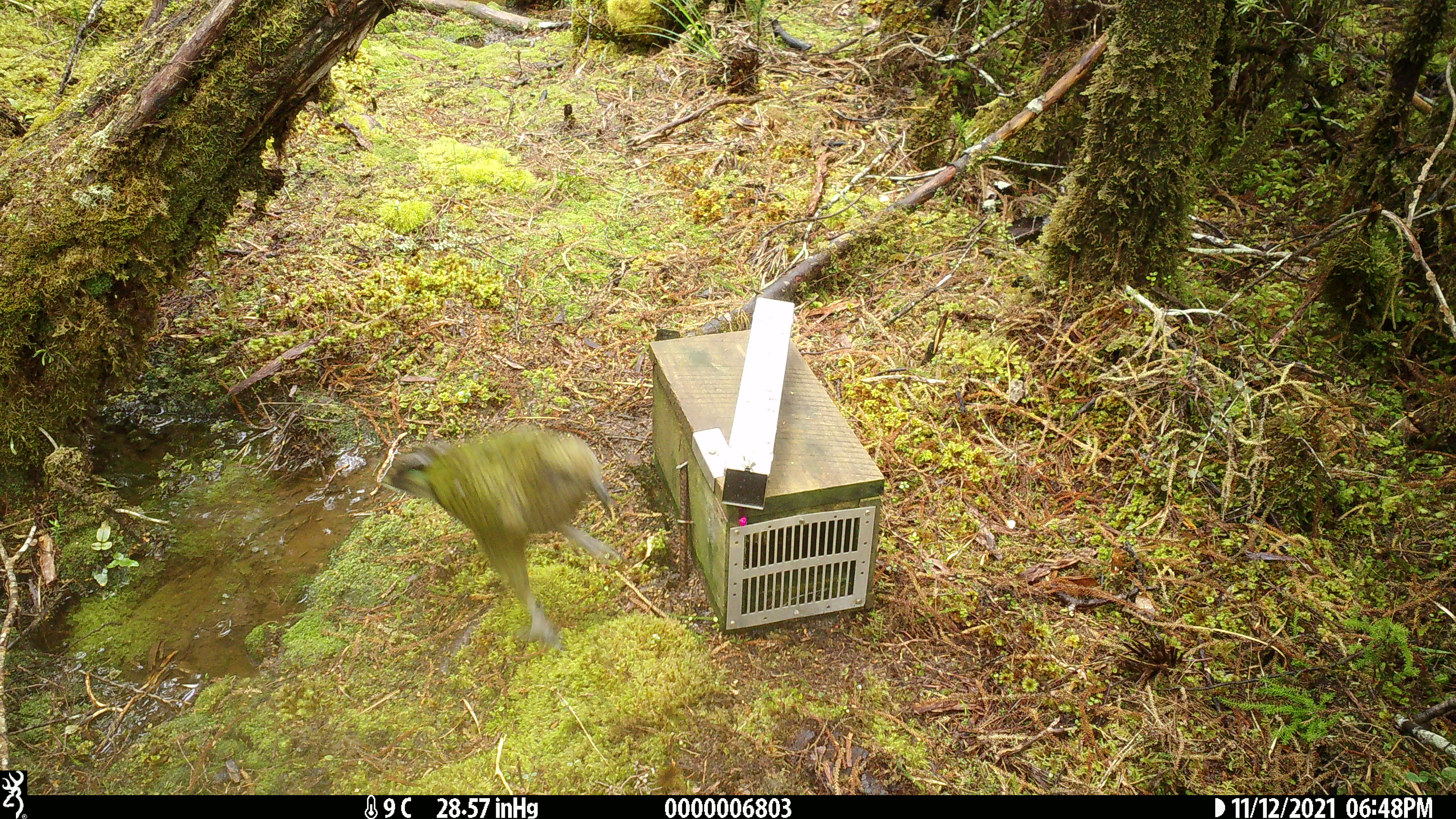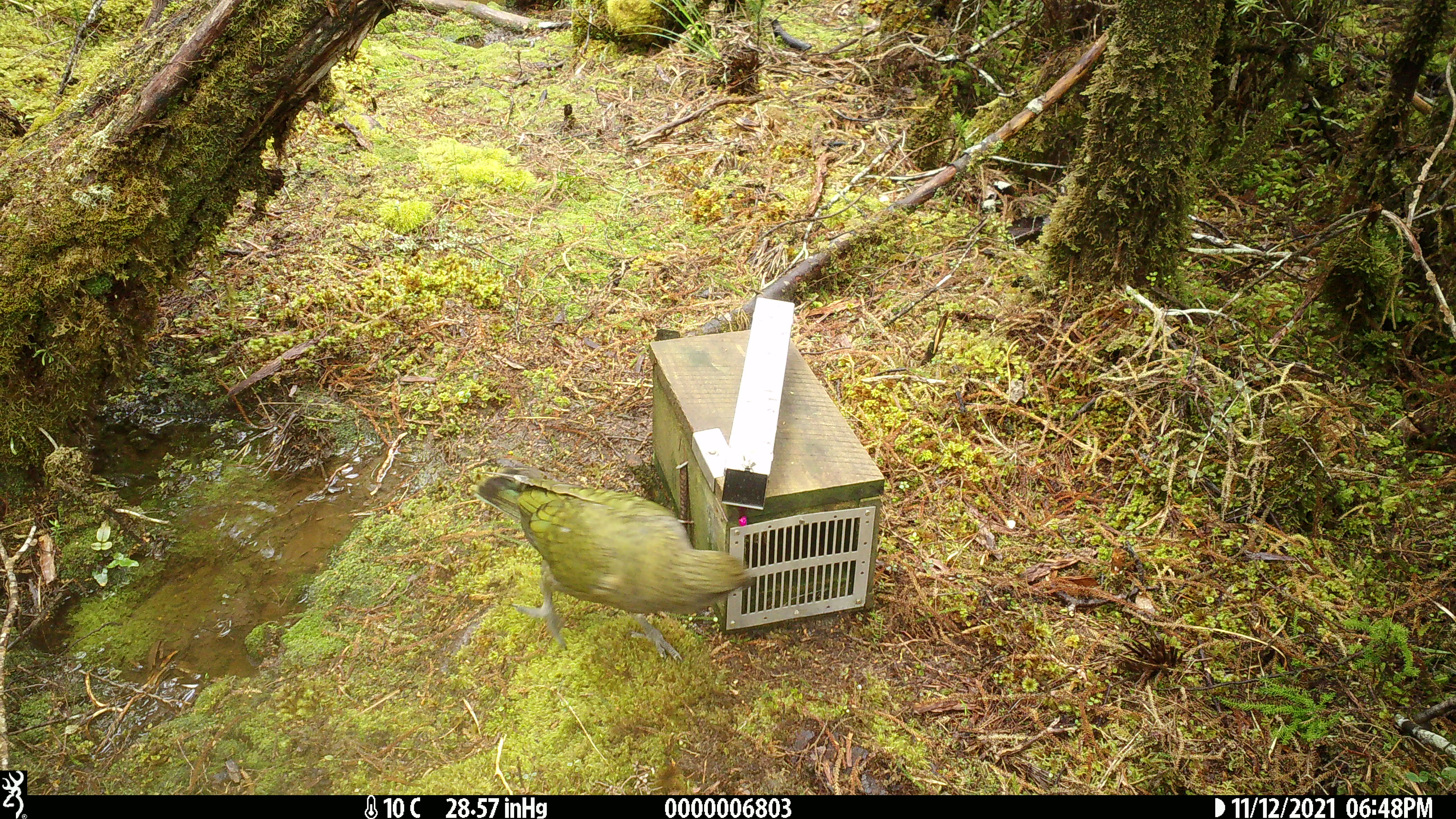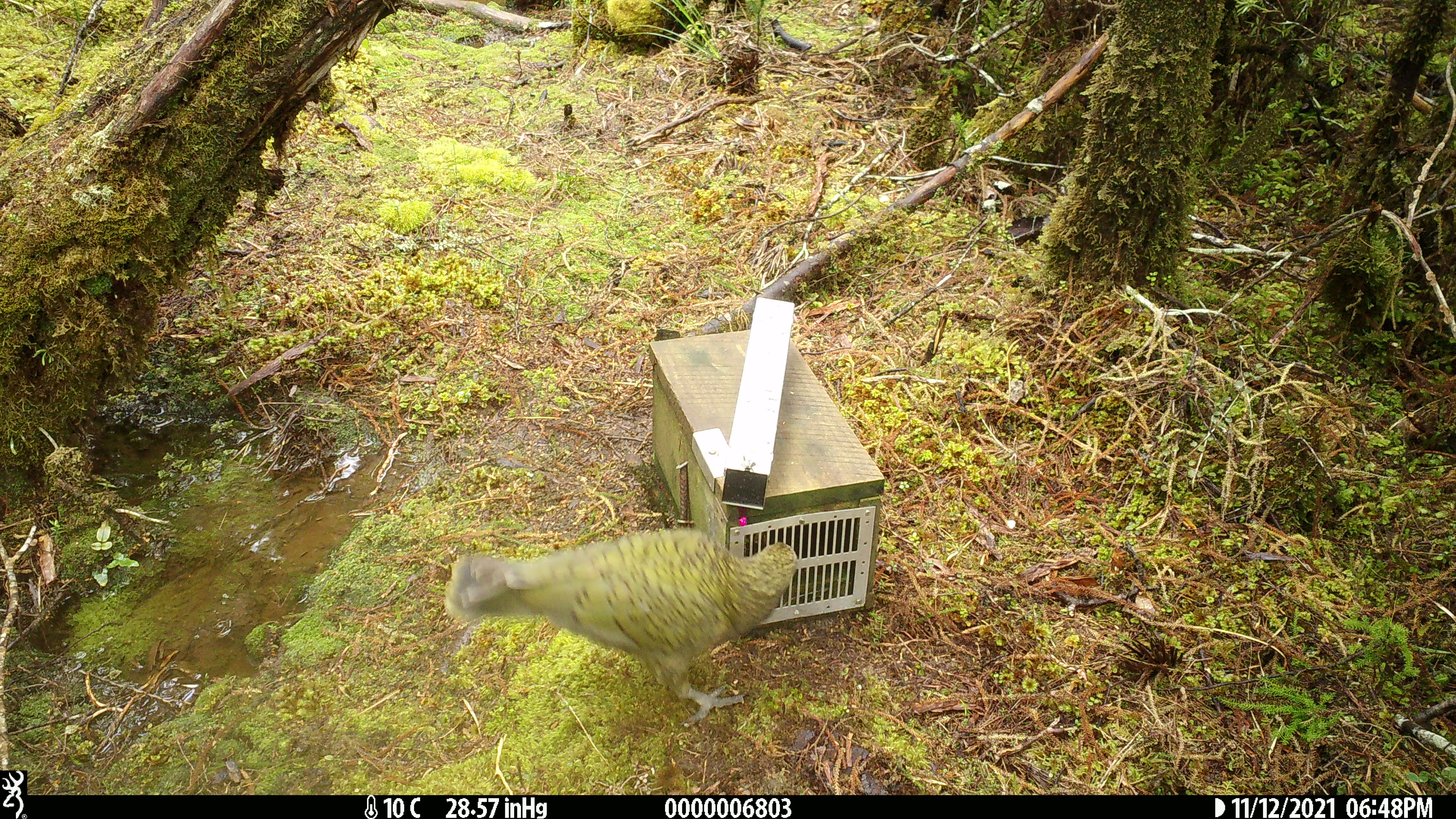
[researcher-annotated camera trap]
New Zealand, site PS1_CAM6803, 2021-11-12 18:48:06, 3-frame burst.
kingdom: Animalia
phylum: Chordata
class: Aves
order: Psittaciformes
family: Strigopidae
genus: Nestor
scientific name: Nestor notabilis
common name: kea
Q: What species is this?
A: Kea (Nestor notabilis).